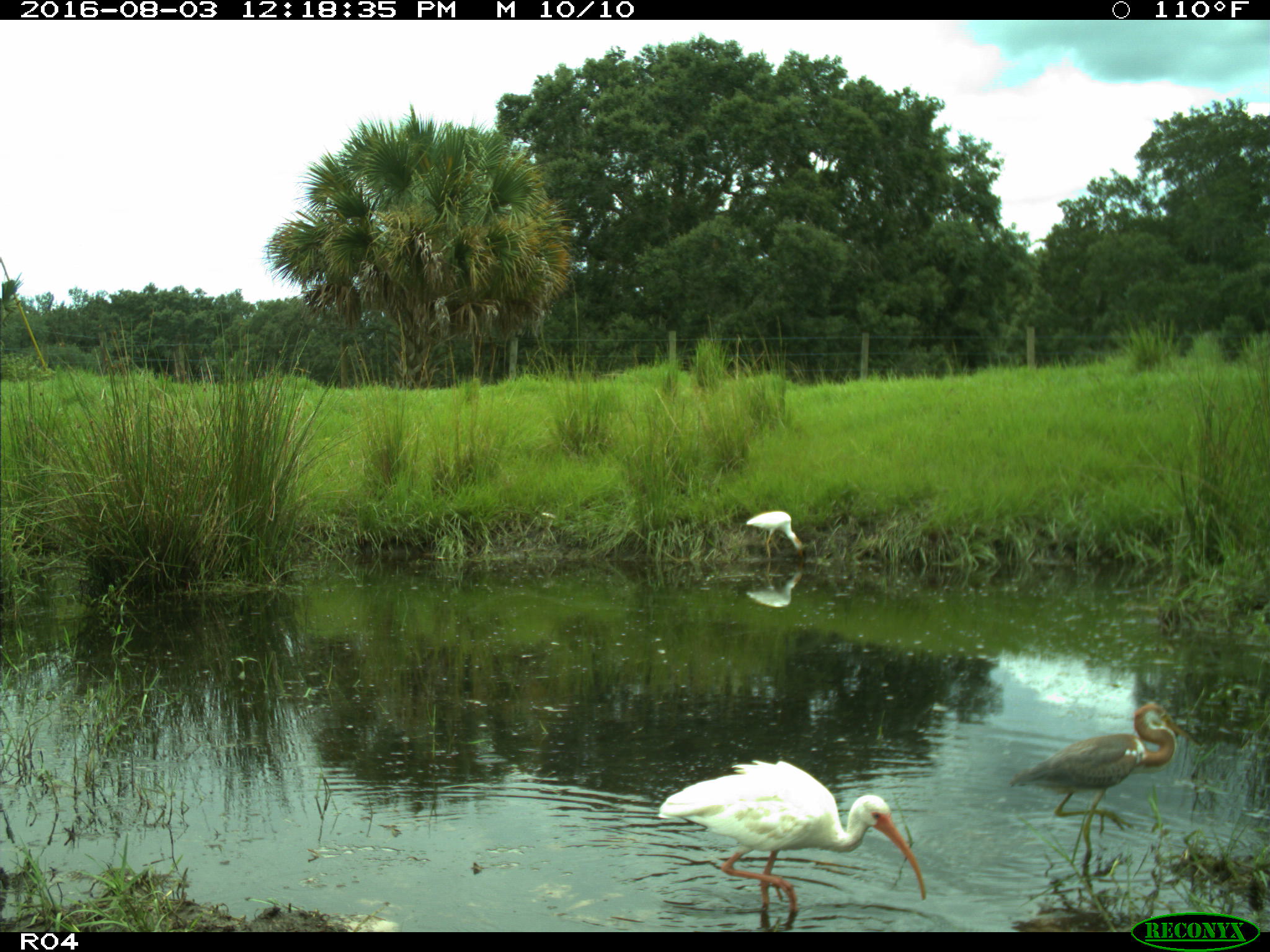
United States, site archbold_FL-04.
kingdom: Animalia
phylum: Chordata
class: Aves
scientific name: Aves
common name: birds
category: unidentified bird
Unidentified bird (birds) (Aves).